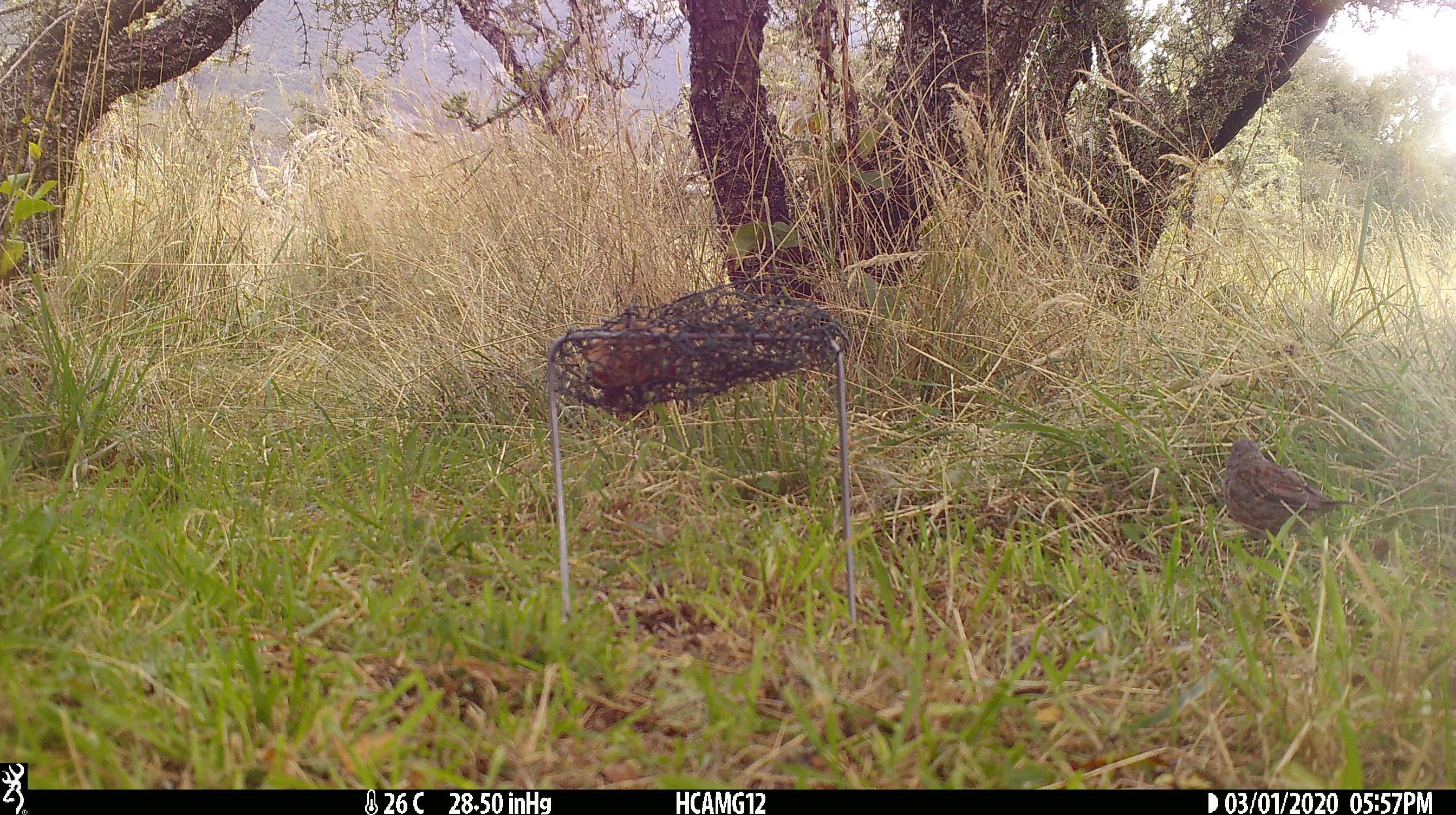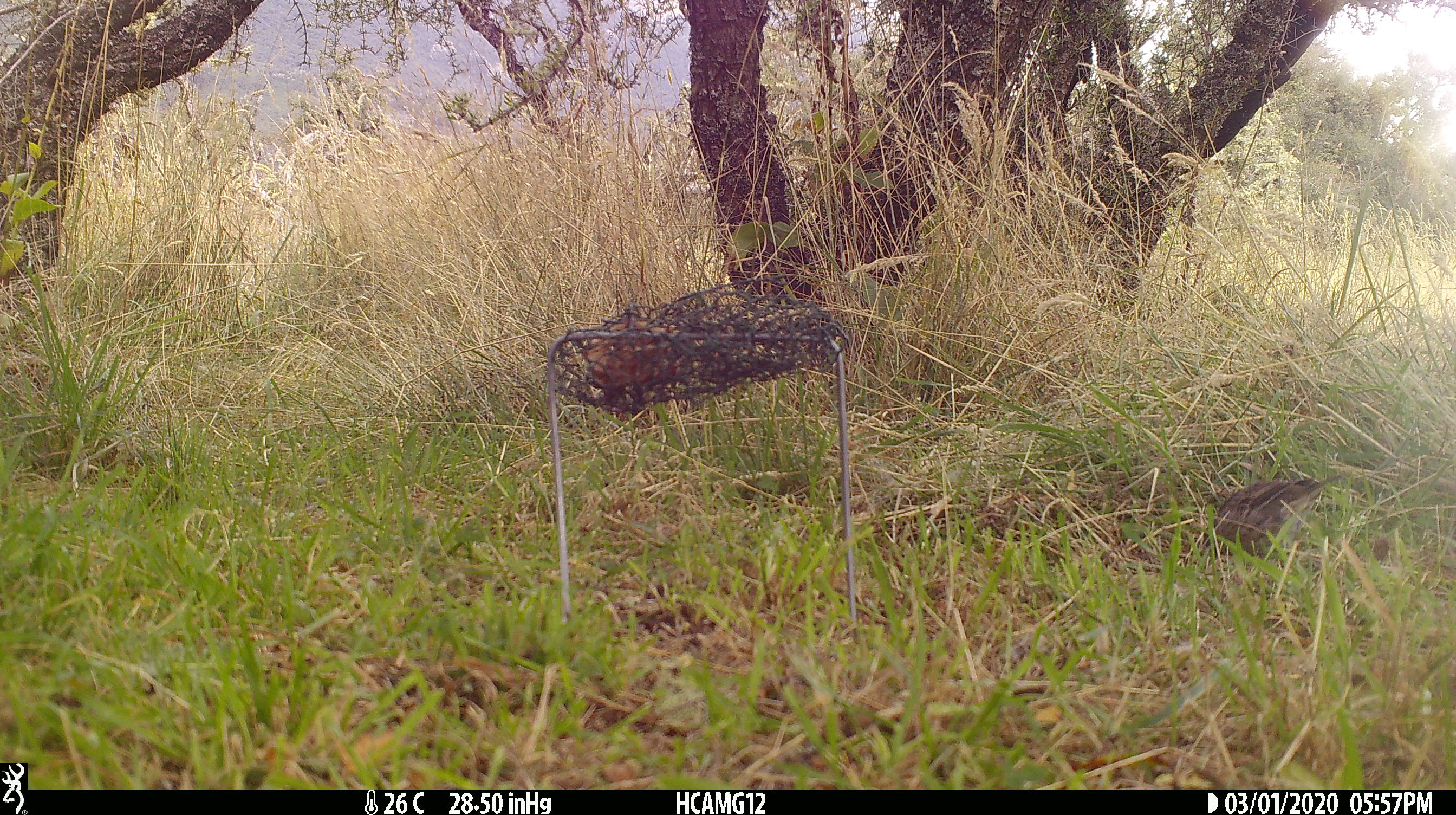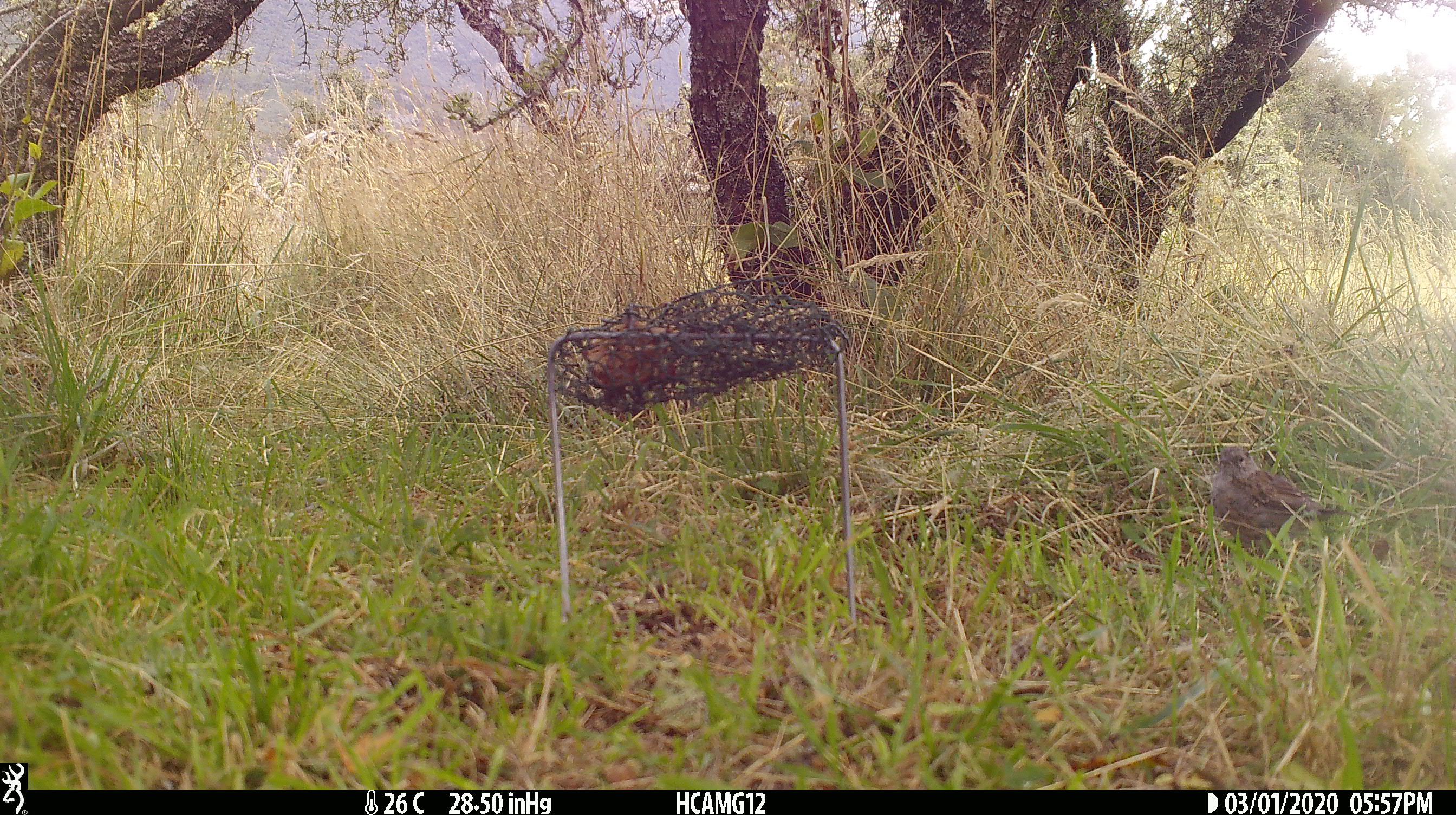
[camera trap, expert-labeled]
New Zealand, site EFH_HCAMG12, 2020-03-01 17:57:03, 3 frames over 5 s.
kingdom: Animalia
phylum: Chordata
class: Aves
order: Passeriformes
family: Prunellidae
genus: Prunella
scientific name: Prunella modularis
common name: dunnock